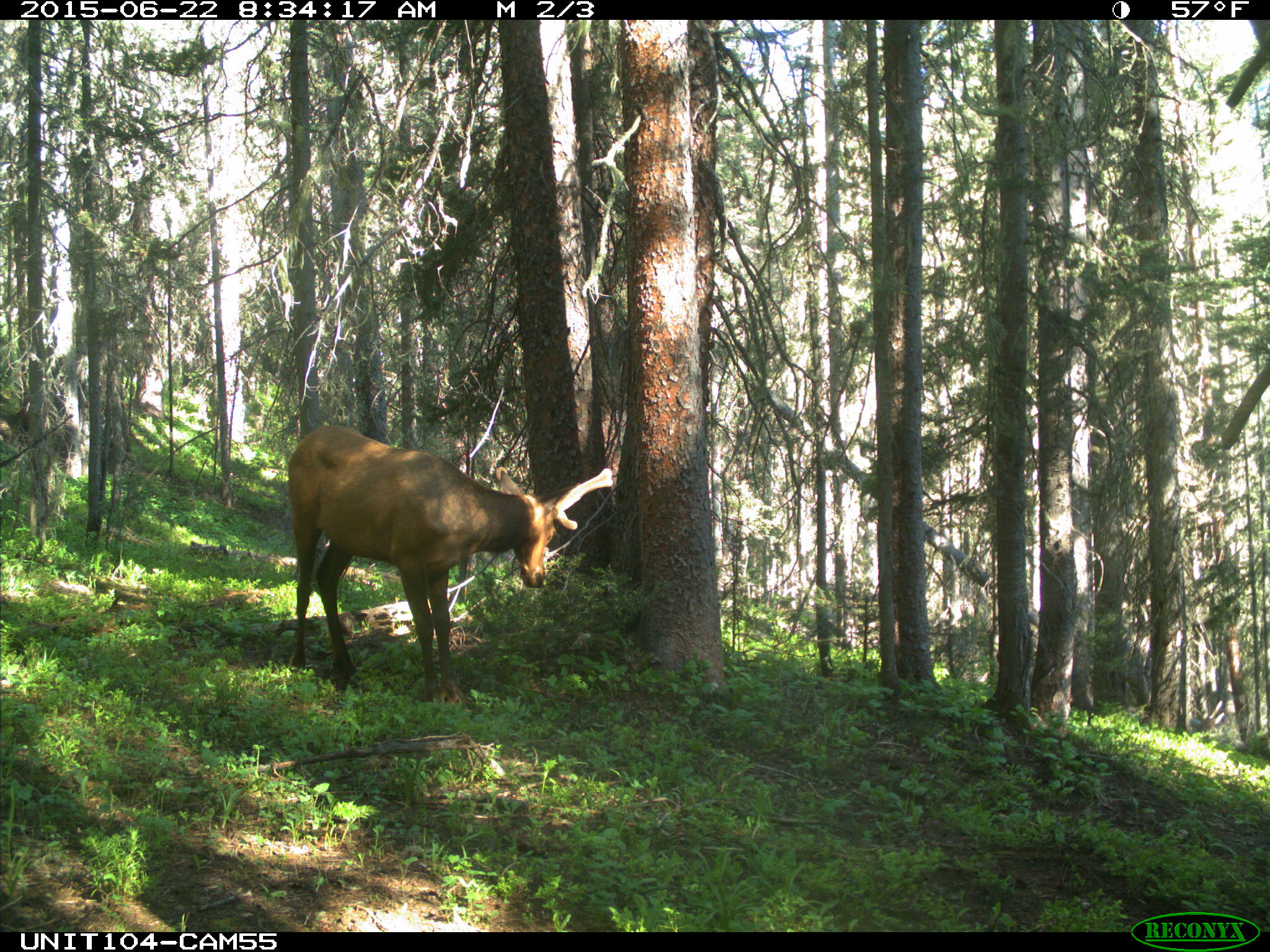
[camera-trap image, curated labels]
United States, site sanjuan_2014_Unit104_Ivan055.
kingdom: Animalia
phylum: Chordata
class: Mammalia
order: Artiodactyla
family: Cervidae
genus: Cervus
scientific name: Cervus elaphus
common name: red deer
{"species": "Cervus elaphus (red deer)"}